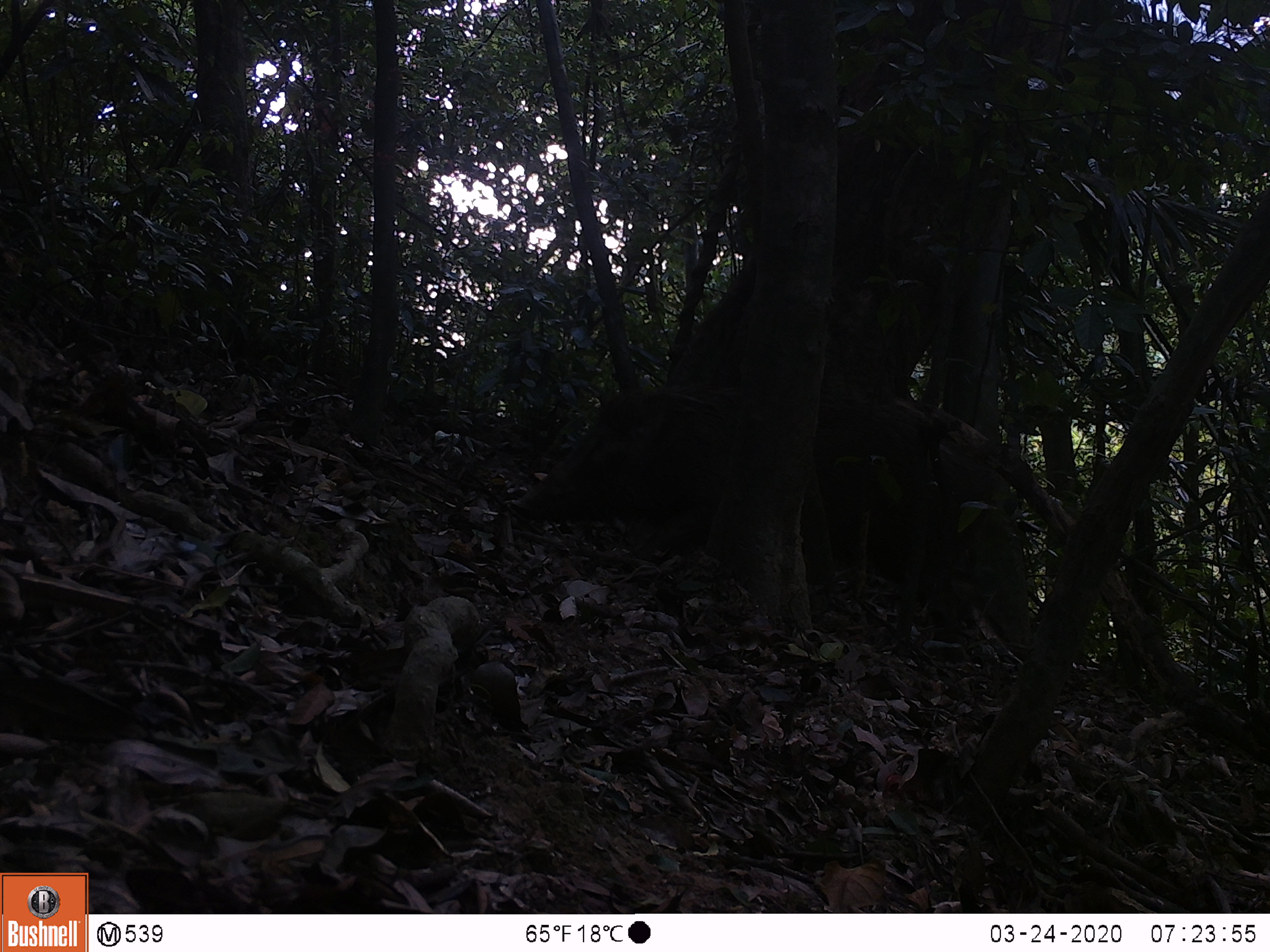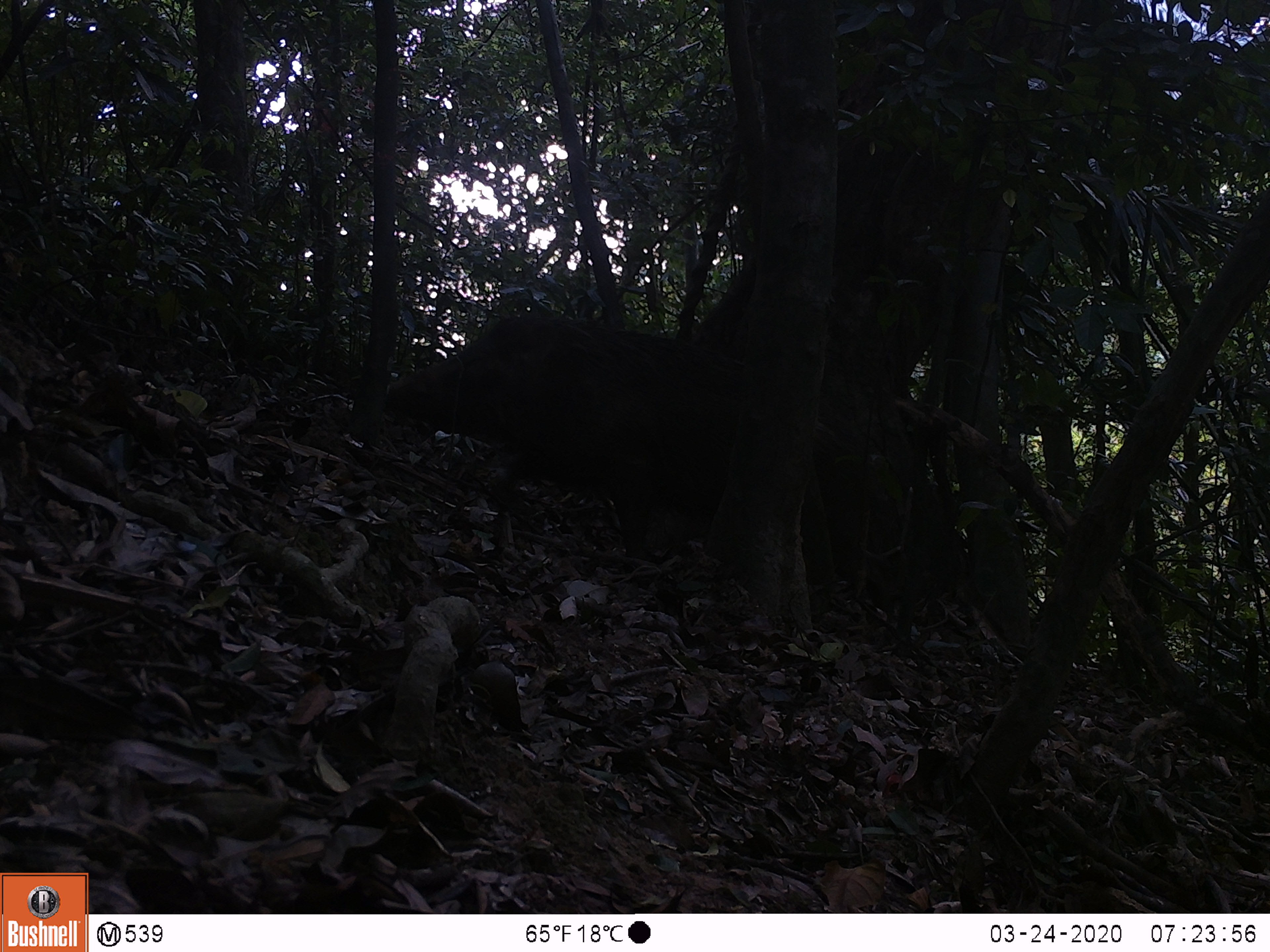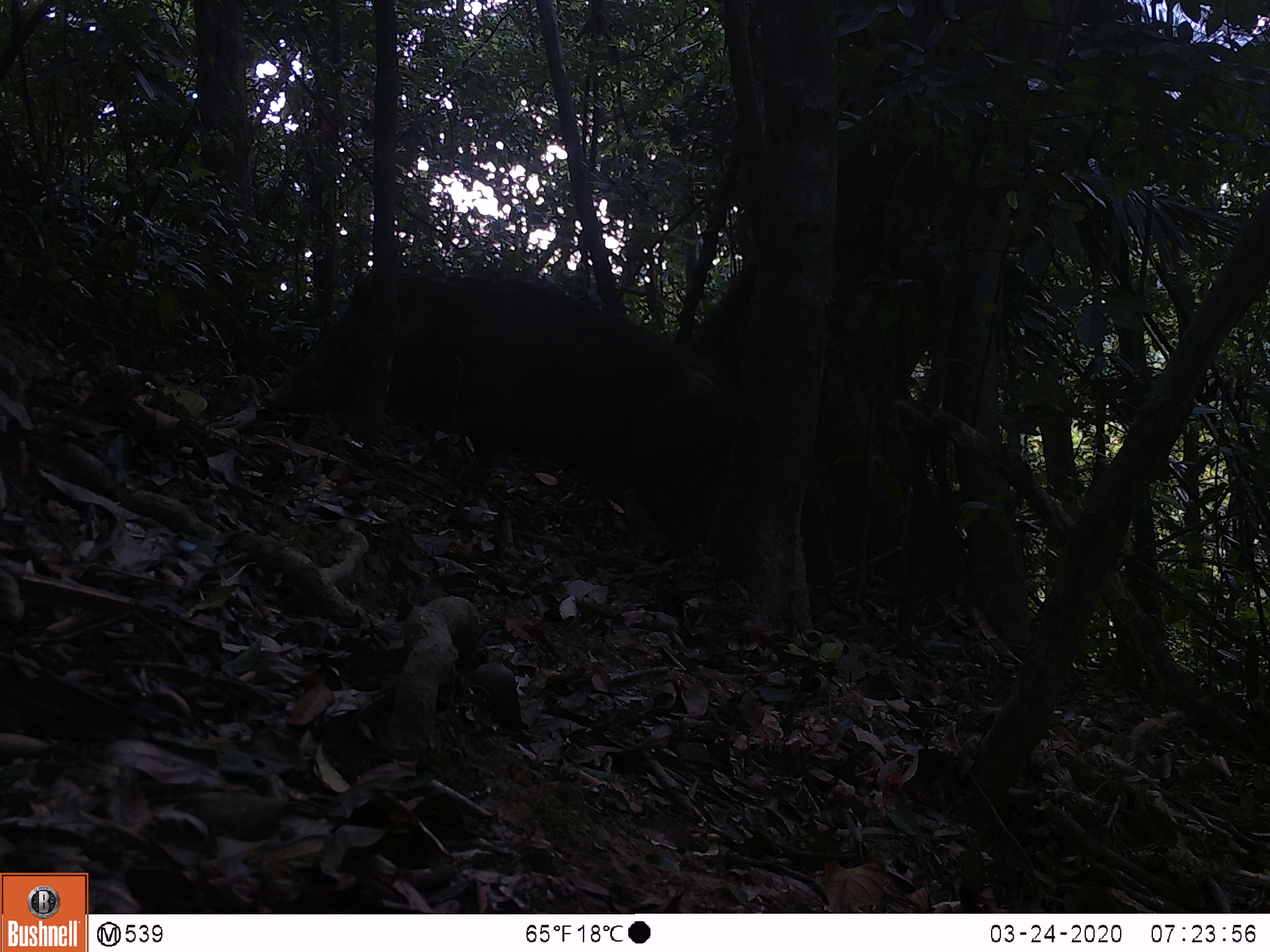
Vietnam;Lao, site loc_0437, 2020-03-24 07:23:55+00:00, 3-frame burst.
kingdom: Animalia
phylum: Chordata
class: Mammalia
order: Rodentia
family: Muridae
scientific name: Muridae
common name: old-world mice and rats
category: unidentified murid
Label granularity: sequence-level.